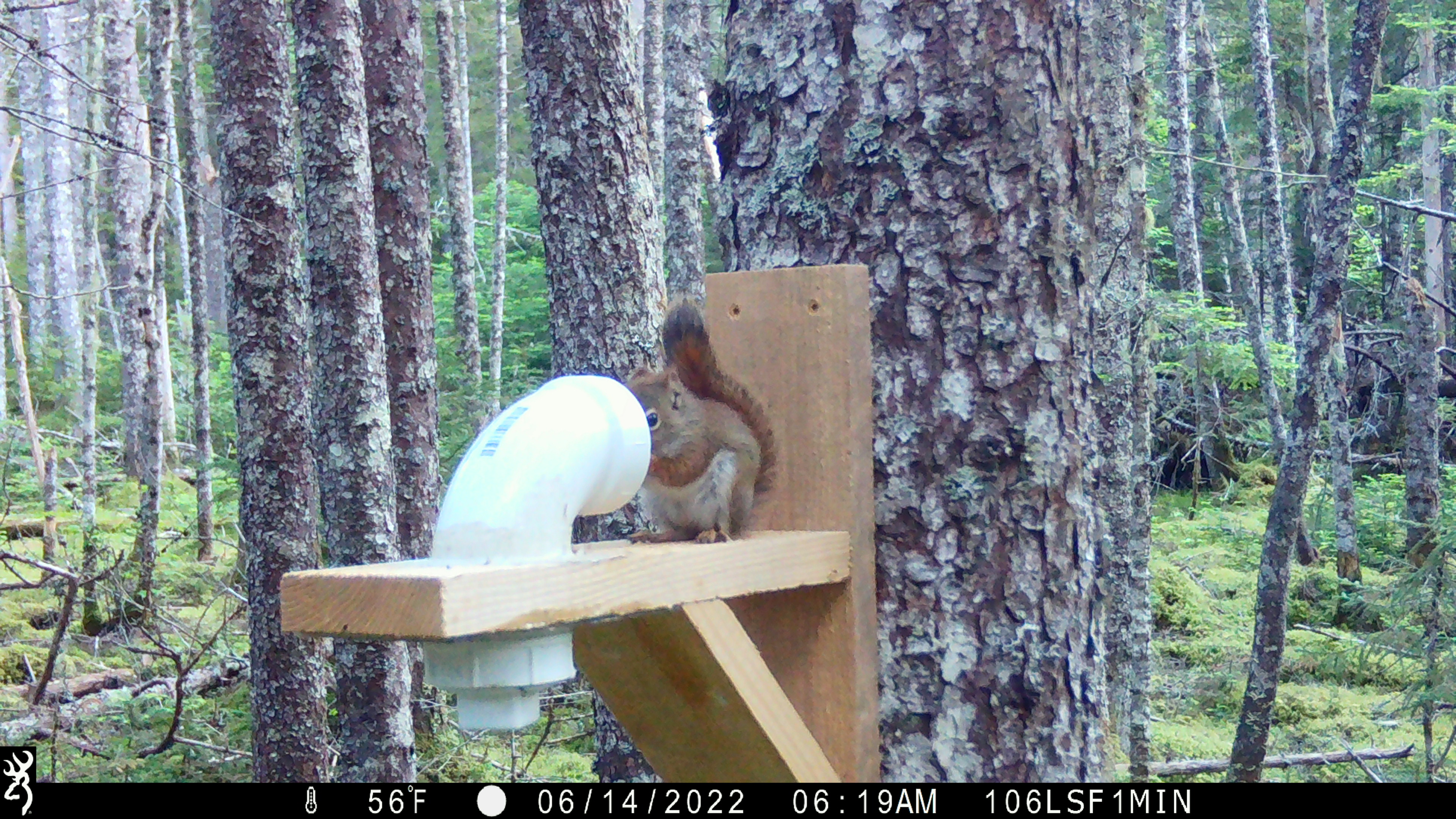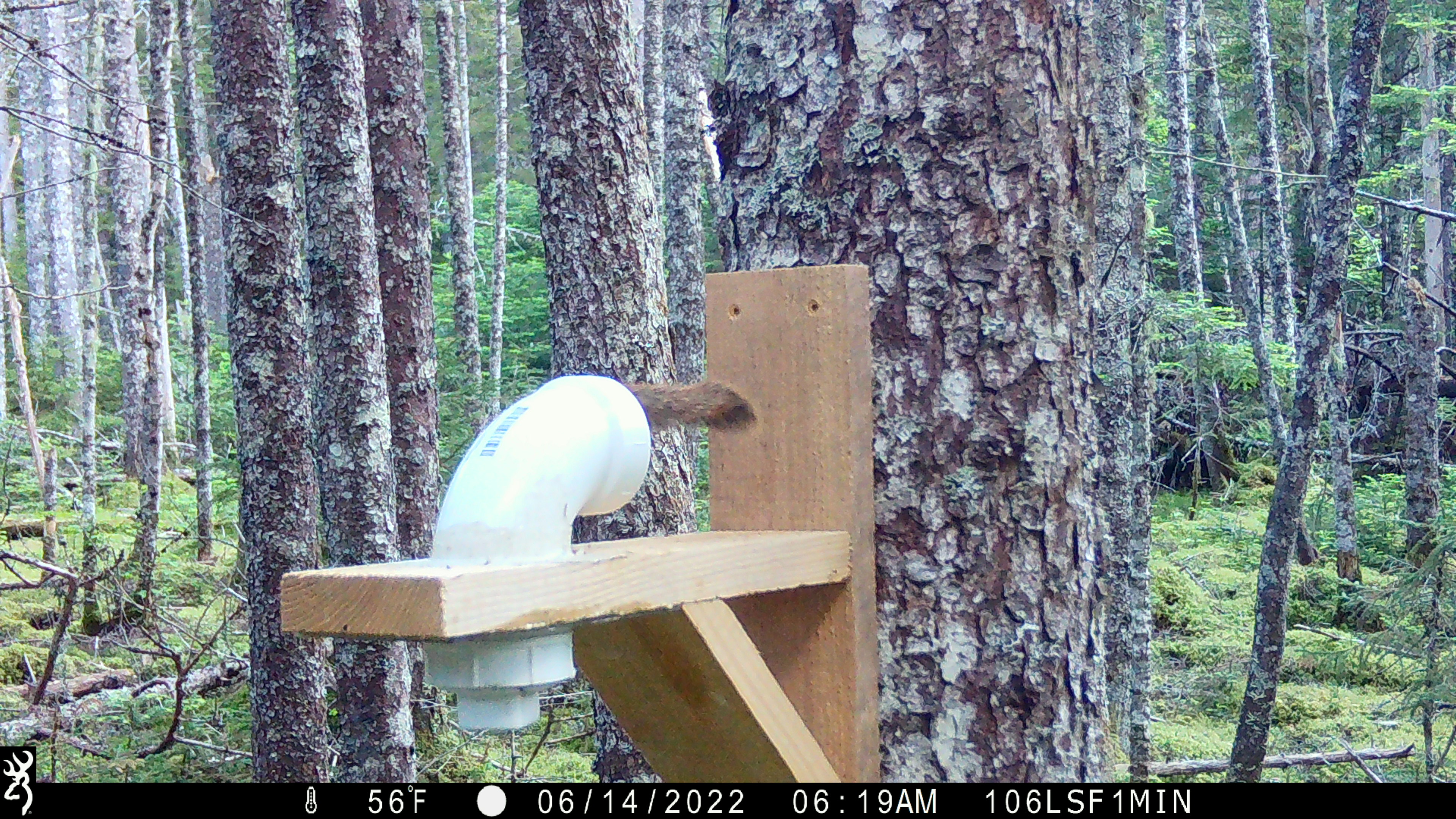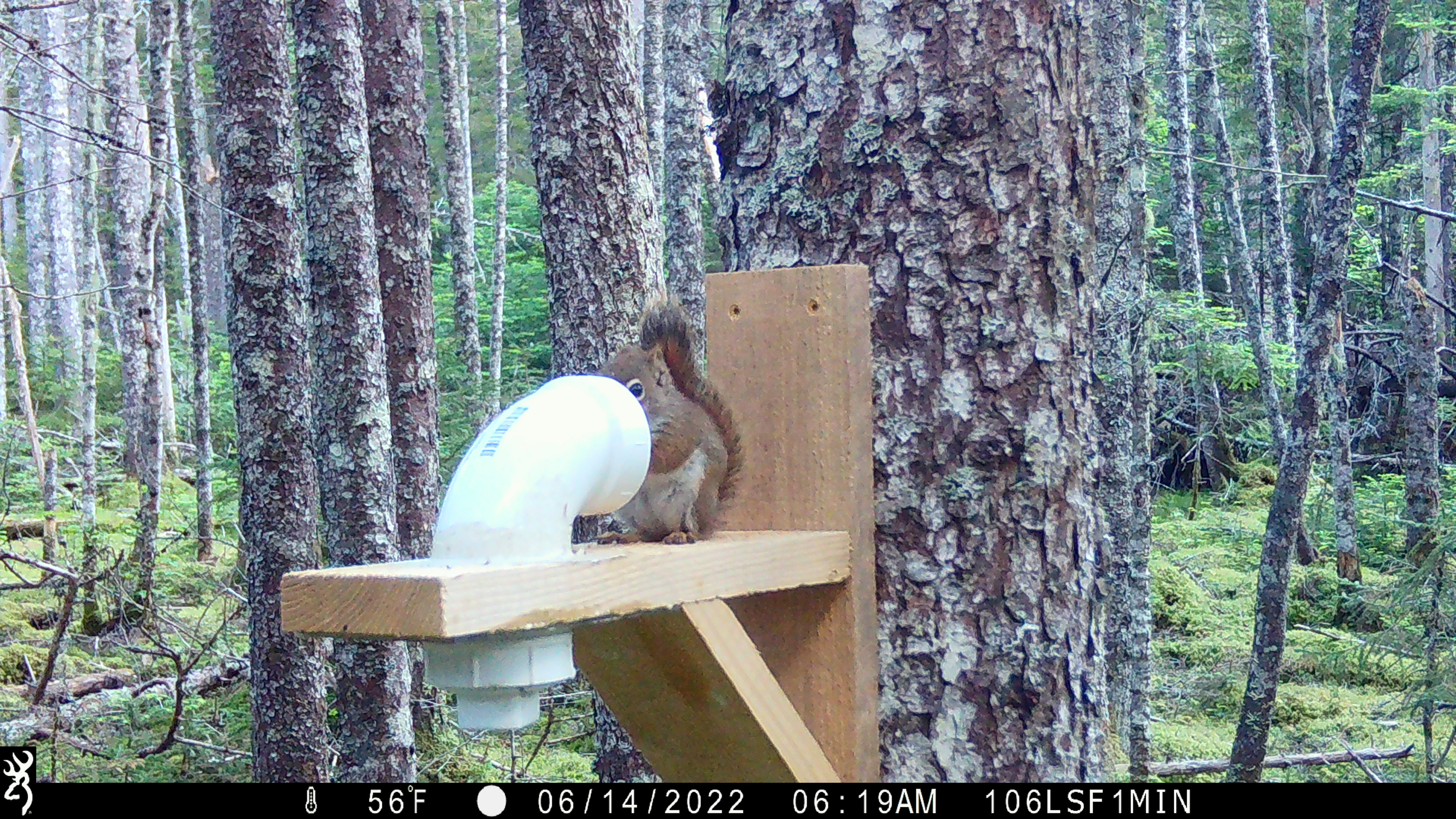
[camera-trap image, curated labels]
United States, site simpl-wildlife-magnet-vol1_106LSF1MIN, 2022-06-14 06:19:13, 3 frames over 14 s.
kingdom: Animalia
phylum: Chordata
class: Mammalia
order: Rodentia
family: Sciuridae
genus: Tamiasciurus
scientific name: Tamiasciurus hudsonicus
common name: red squirrel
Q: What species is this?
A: Red squirrel (Tamiasciurus hudsonicus).